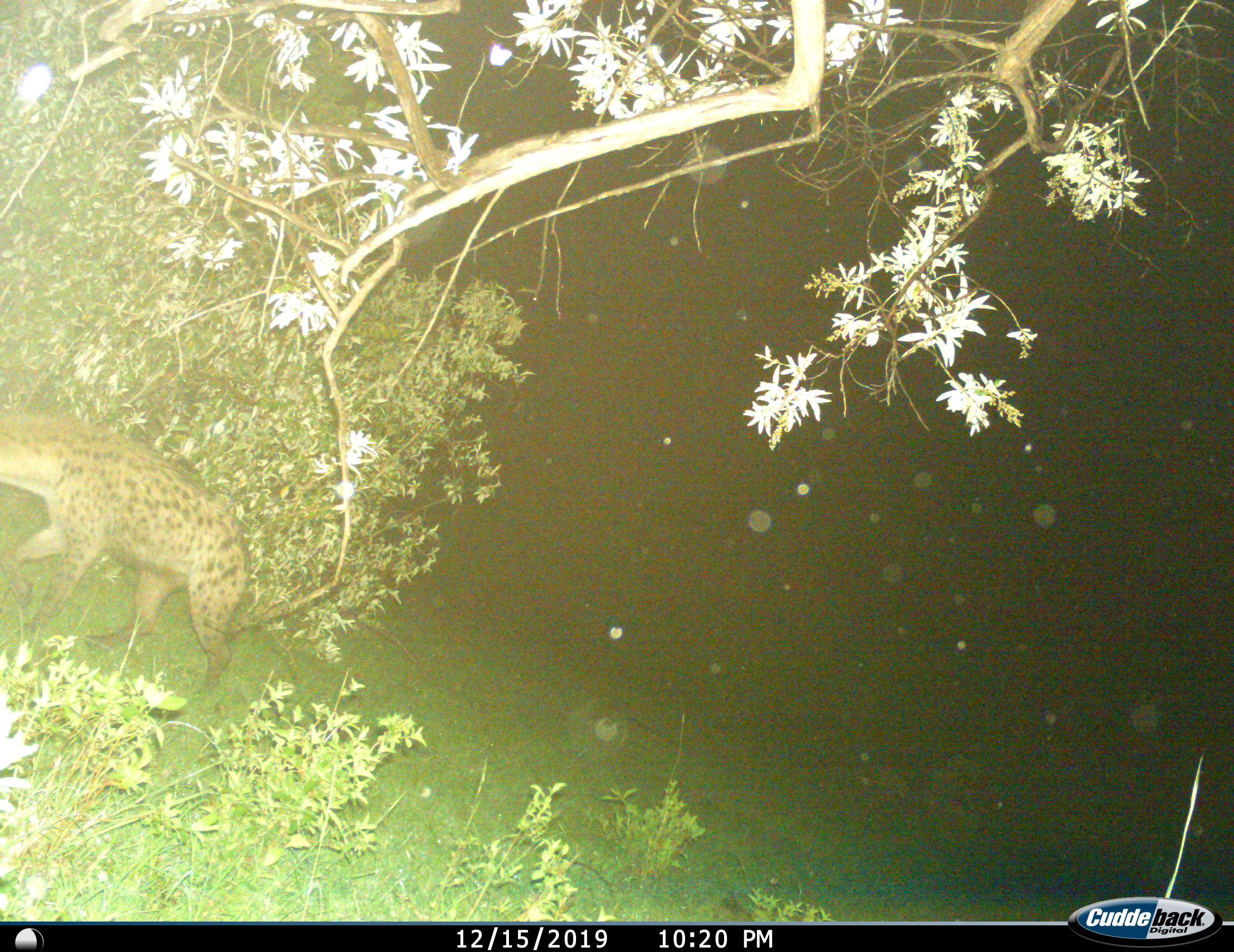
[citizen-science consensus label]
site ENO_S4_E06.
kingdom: Animalia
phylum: Chordata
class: Mammalia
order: Carnivora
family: Hyaenidae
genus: Crocuta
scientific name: Crocuta crocuta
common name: spotted hyena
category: hyenaspotted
Hyenaspotted (spotted hyena) (Crocuta crocuta), count 1. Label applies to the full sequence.